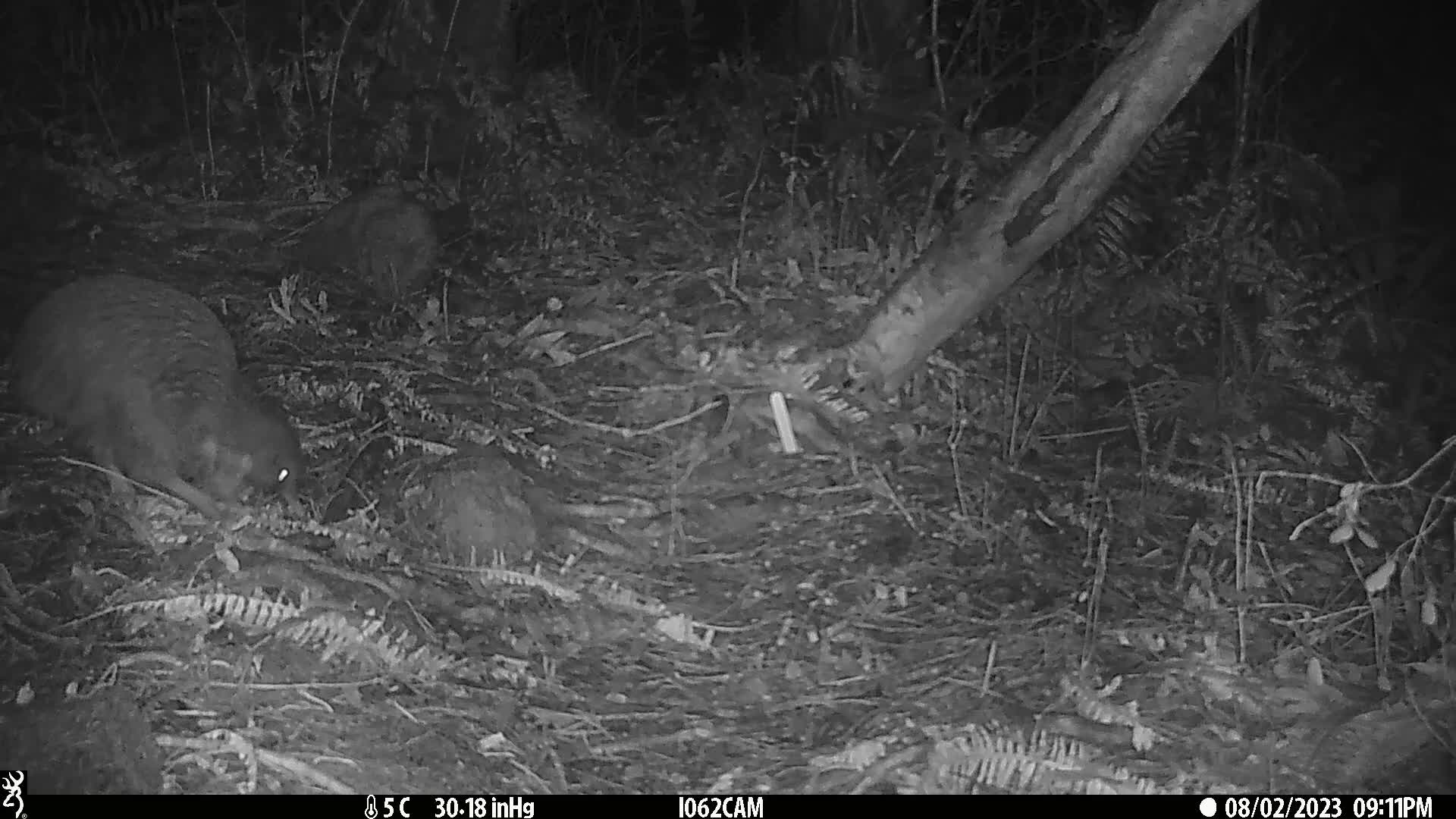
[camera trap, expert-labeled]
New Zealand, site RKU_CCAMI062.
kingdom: Animalia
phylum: Chordata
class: Aves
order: Apterygiformes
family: Apterygidae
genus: Apteryx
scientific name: Apteryx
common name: kiwi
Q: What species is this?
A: Kiwi (Apteryx).